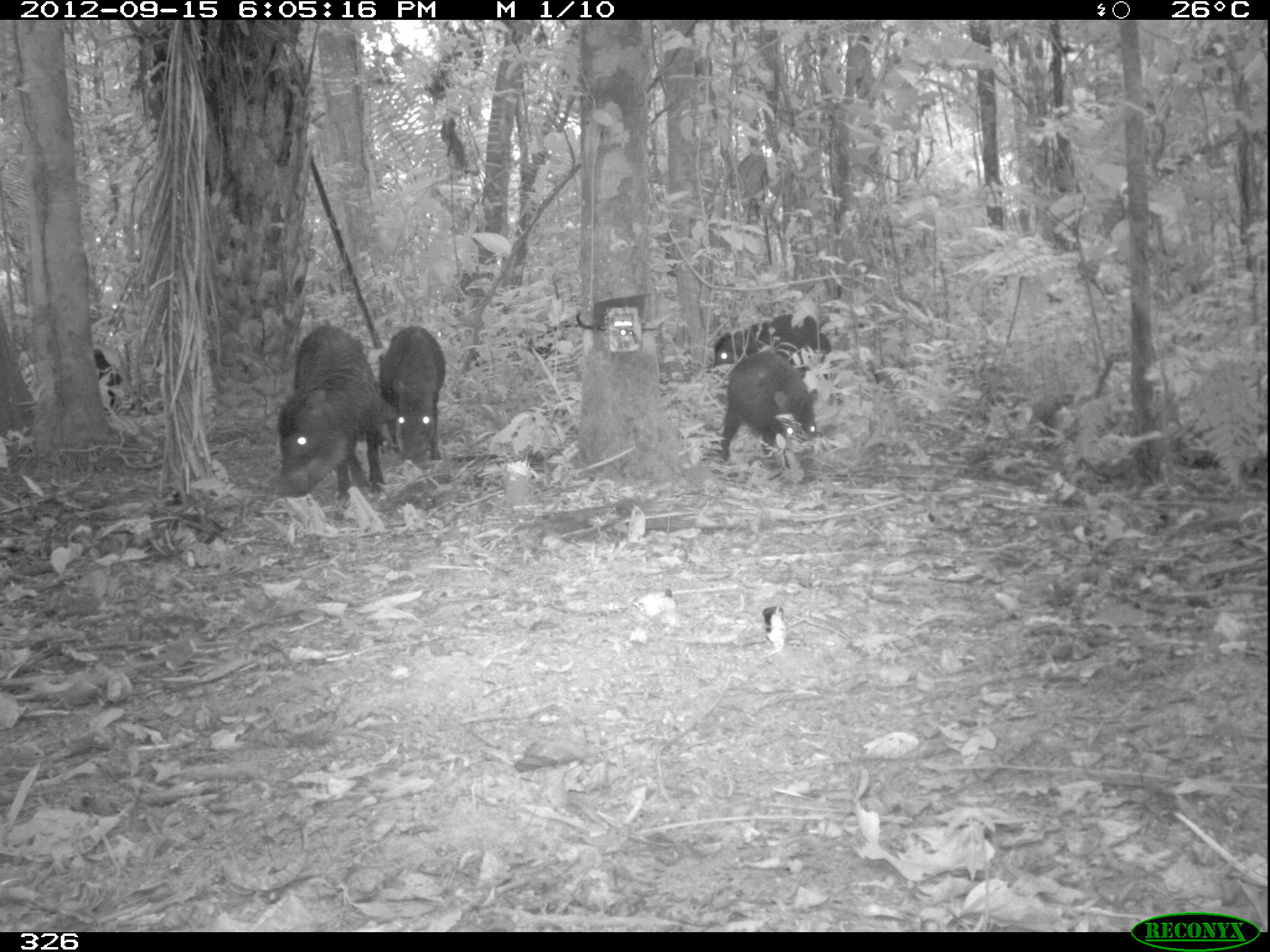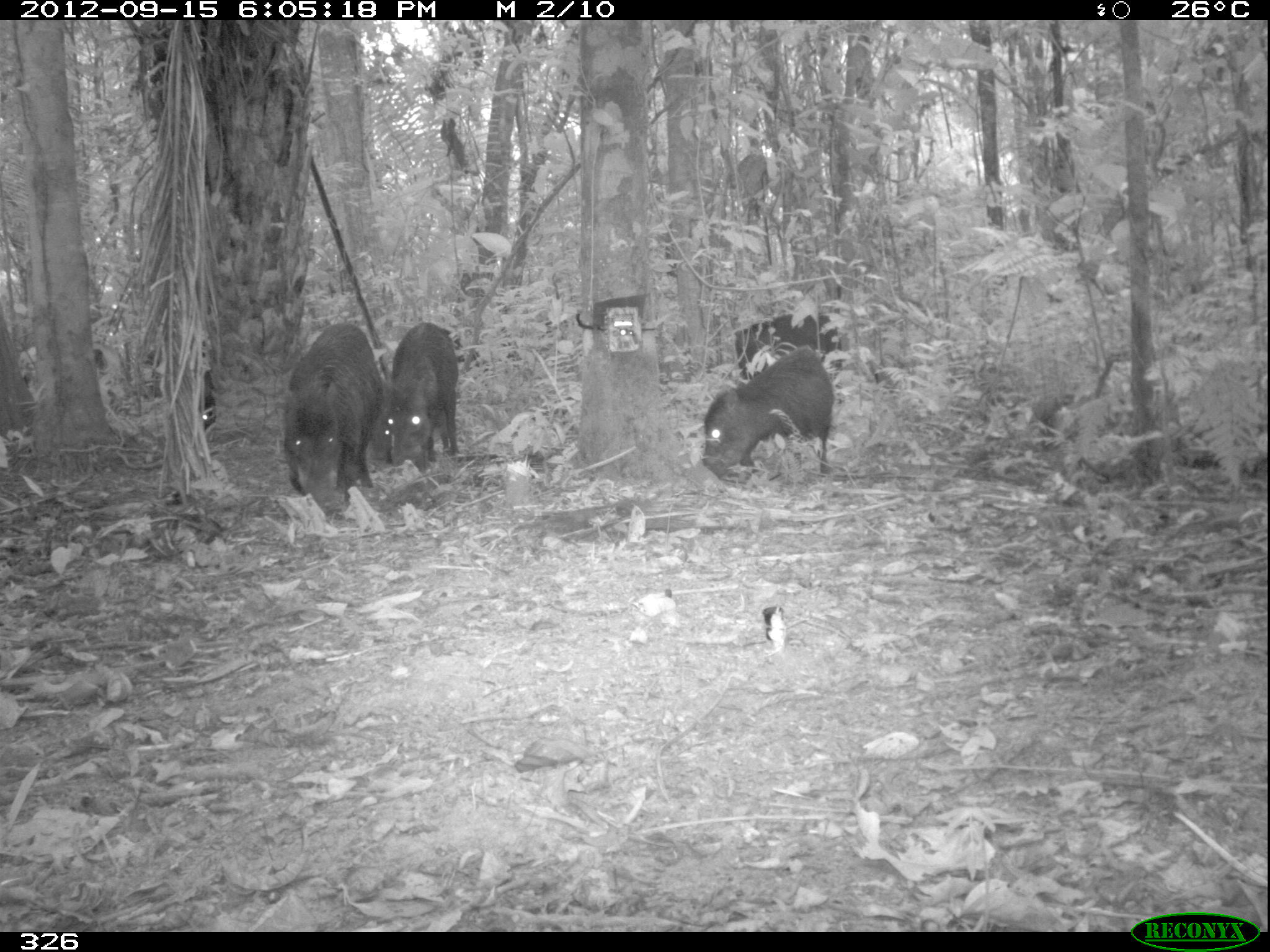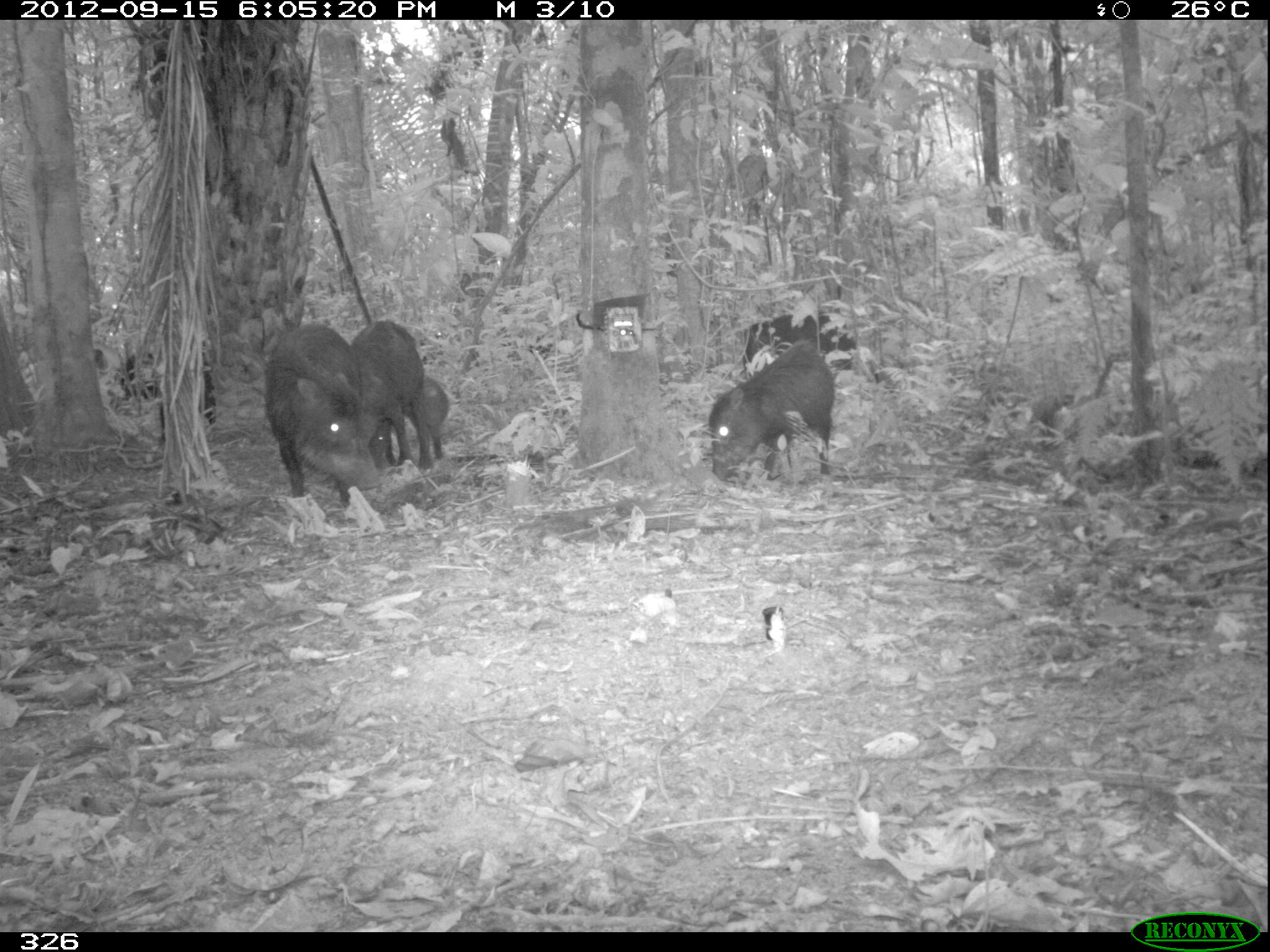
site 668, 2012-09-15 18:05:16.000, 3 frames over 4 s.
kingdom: Animalia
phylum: Chordata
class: Mammalia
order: Artiodactyla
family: Tayassuidae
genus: Tayassu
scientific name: Tayassu pecari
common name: white-lipped peccary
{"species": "Tayassu pecari (white-lipped peccary)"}